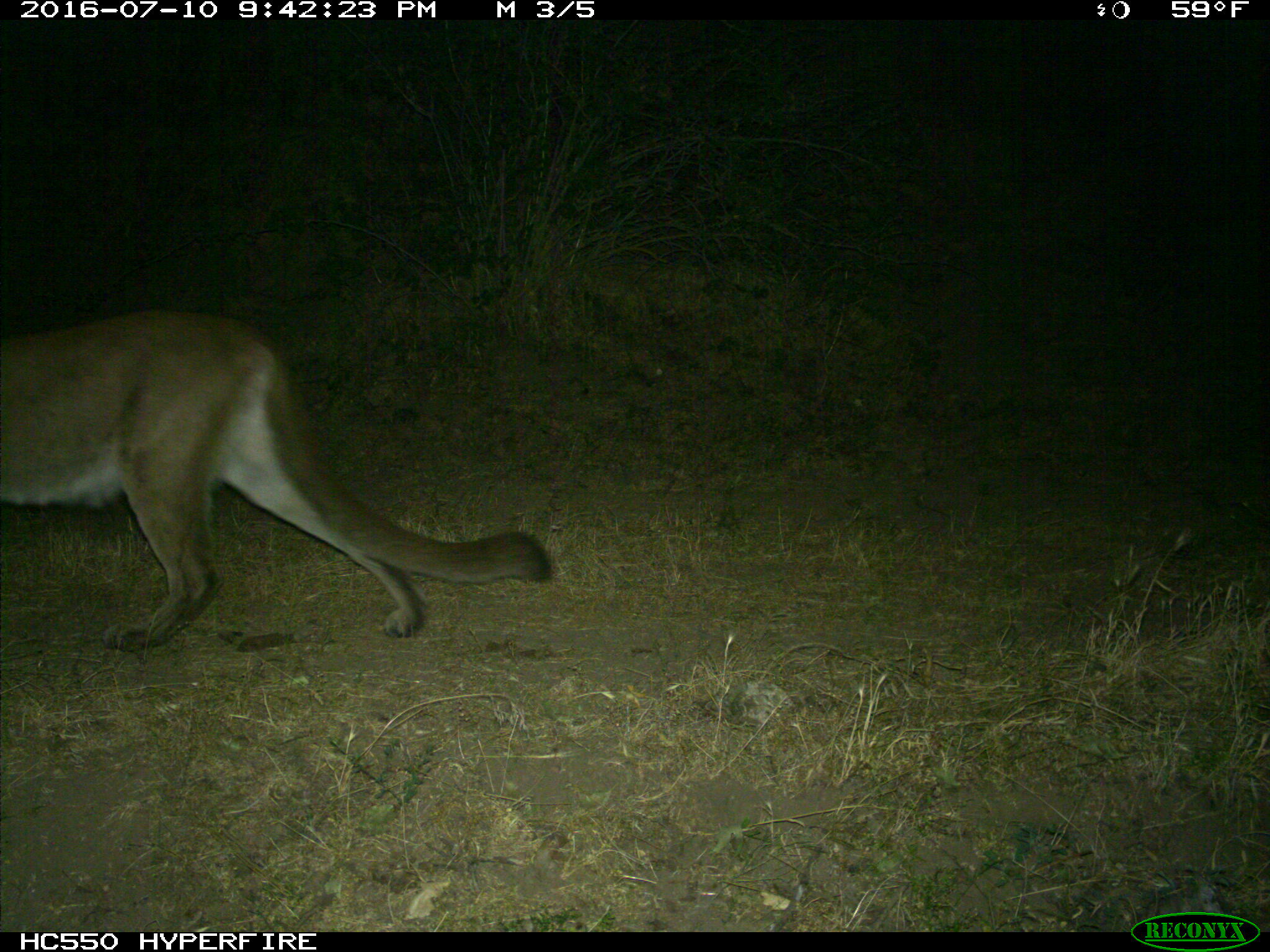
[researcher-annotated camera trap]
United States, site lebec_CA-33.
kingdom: Animalia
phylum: Chordata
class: Mammalia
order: Carnivora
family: Felidae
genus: Puma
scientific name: Puma concolor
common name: mountain lion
Puma concolor (mountain lion).